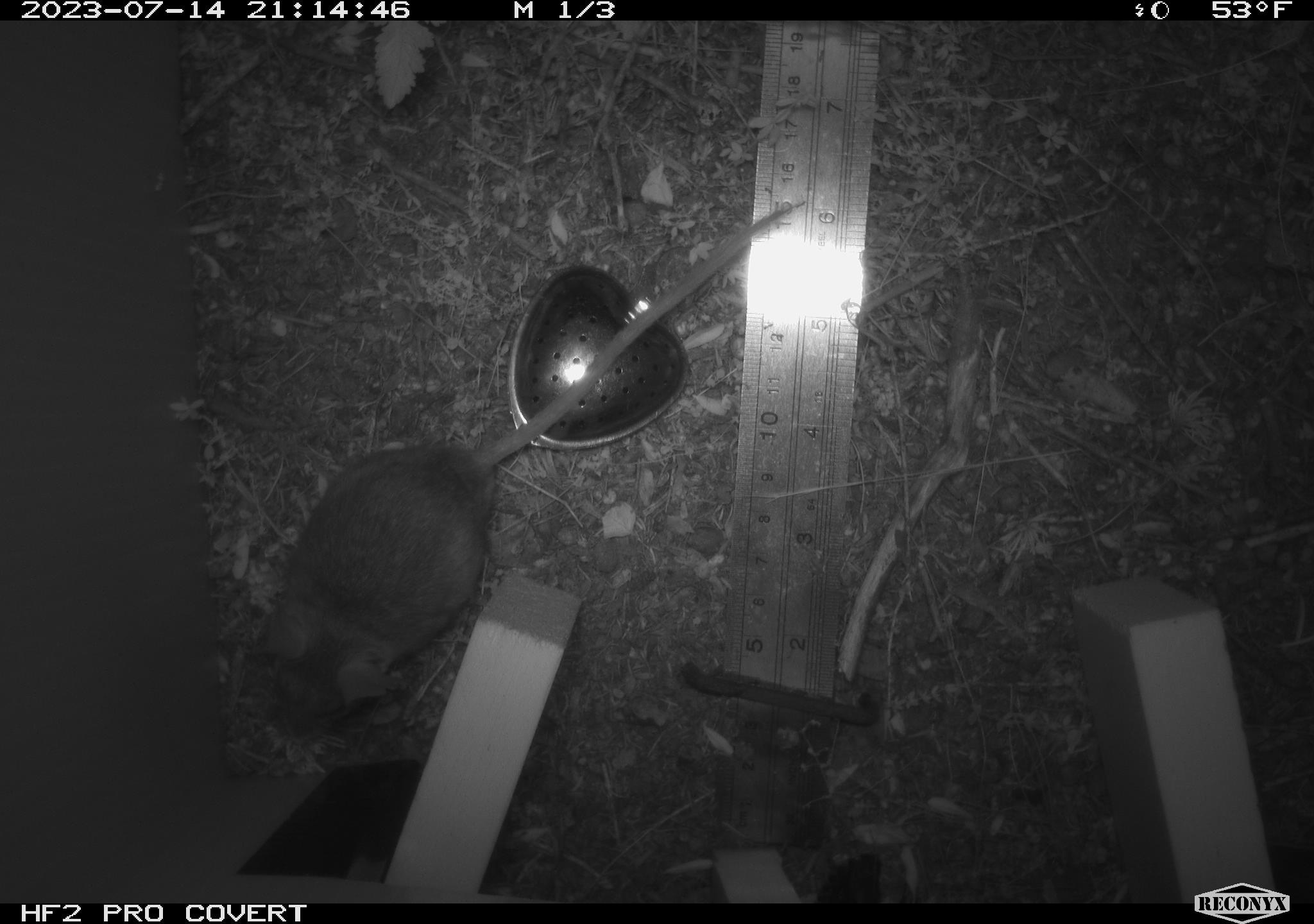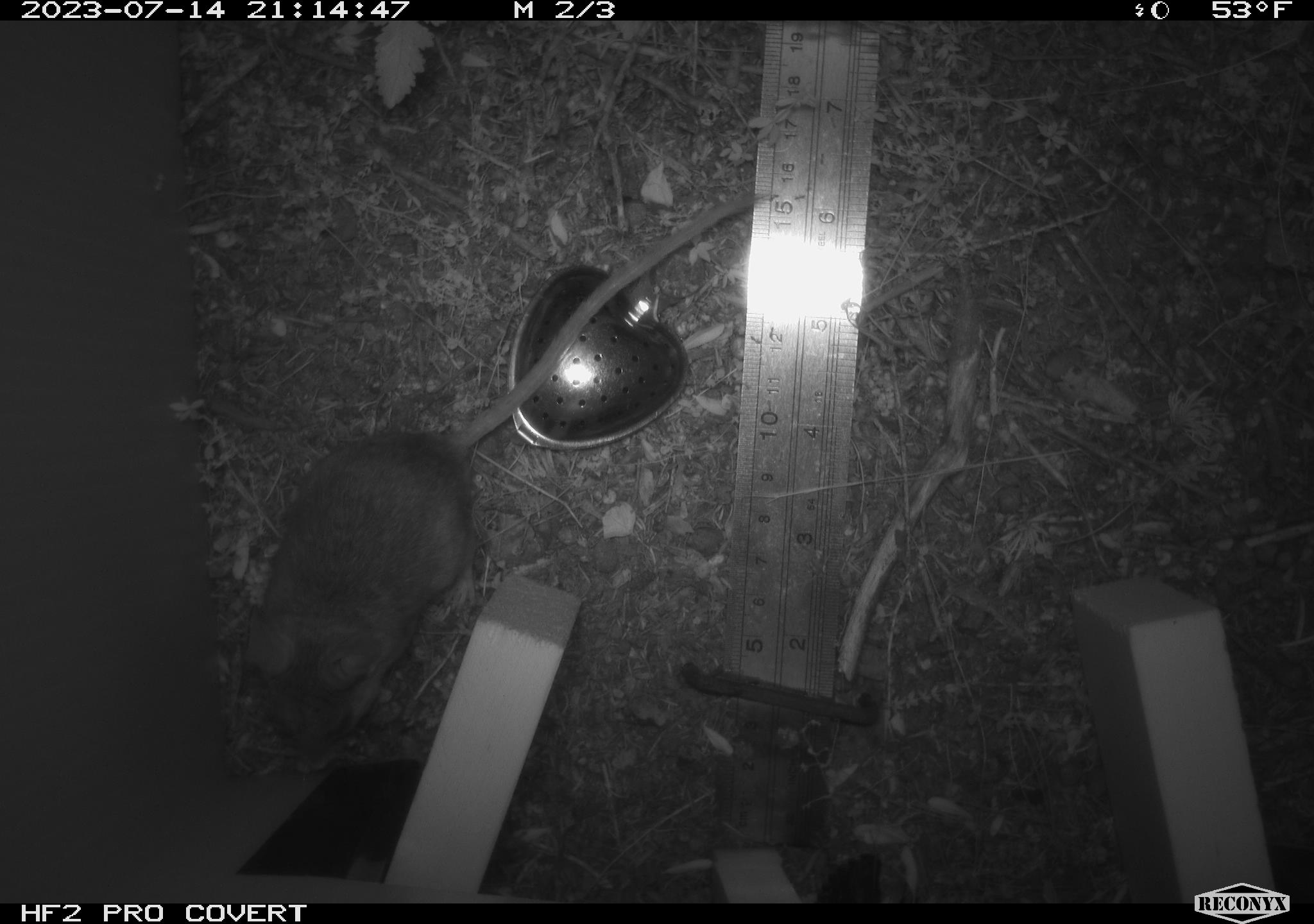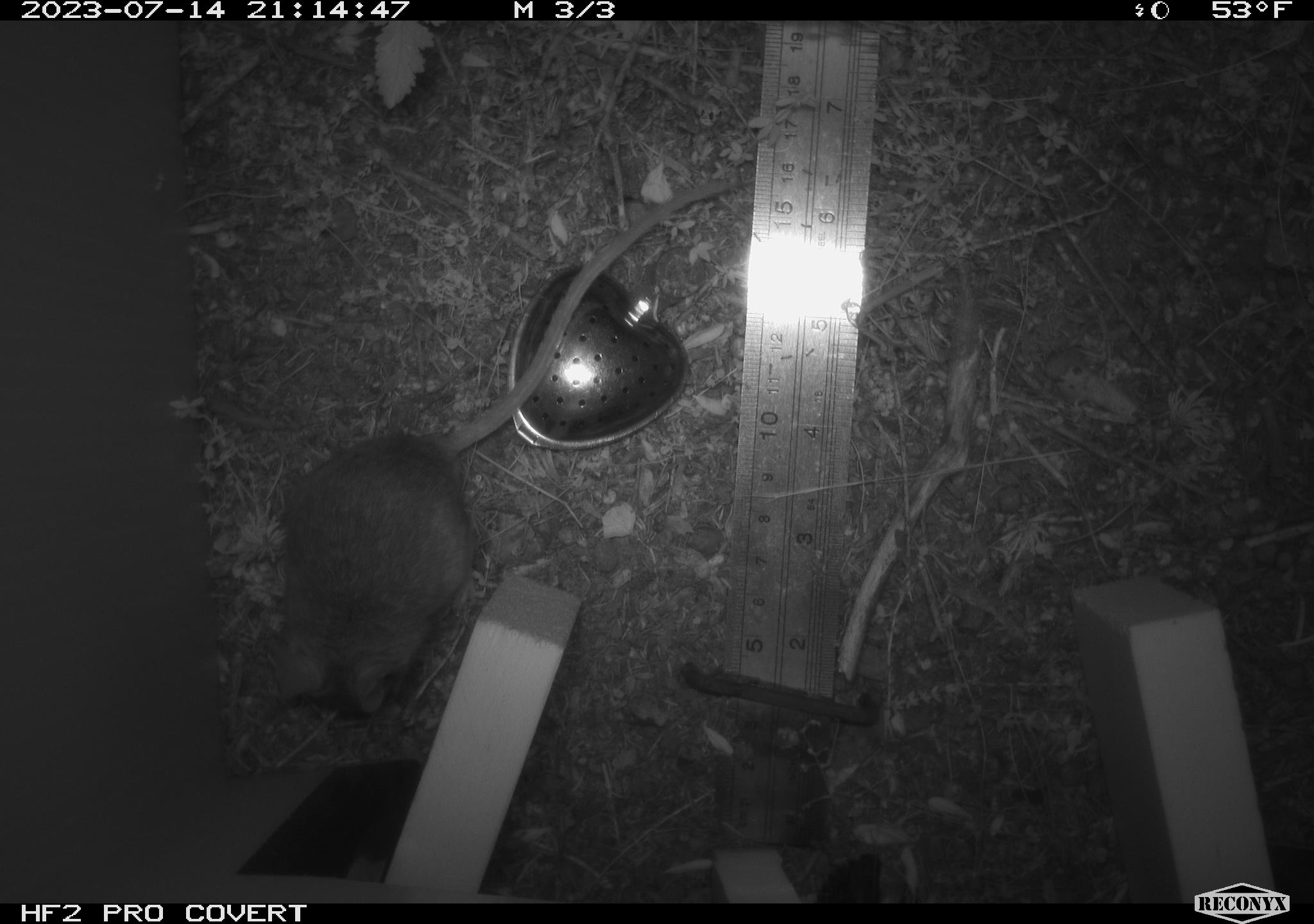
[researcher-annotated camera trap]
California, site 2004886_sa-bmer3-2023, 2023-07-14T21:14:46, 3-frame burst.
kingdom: Animalia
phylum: Chordata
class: Mammalia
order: Rodentia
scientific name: Rodentia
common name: mouse species